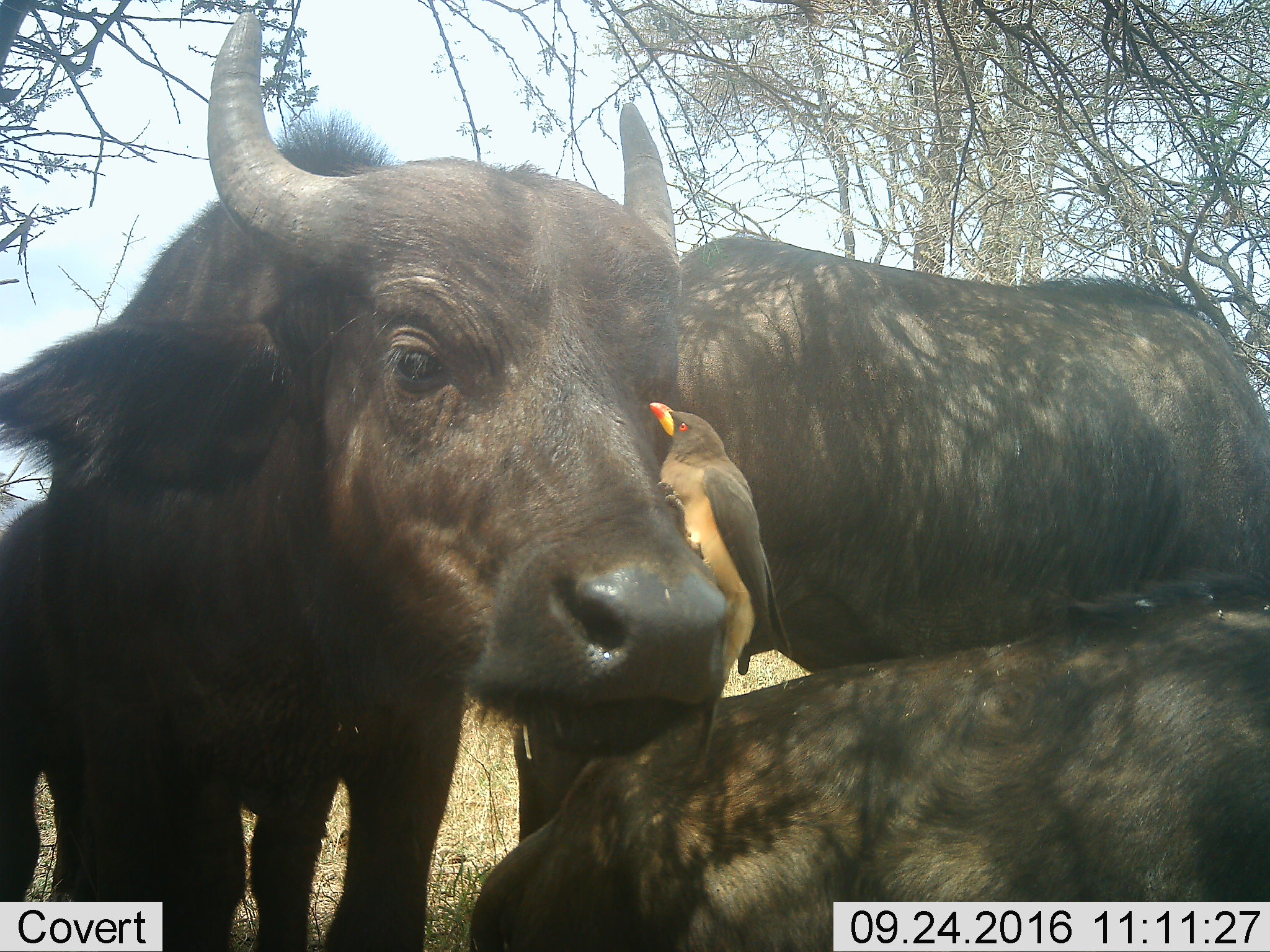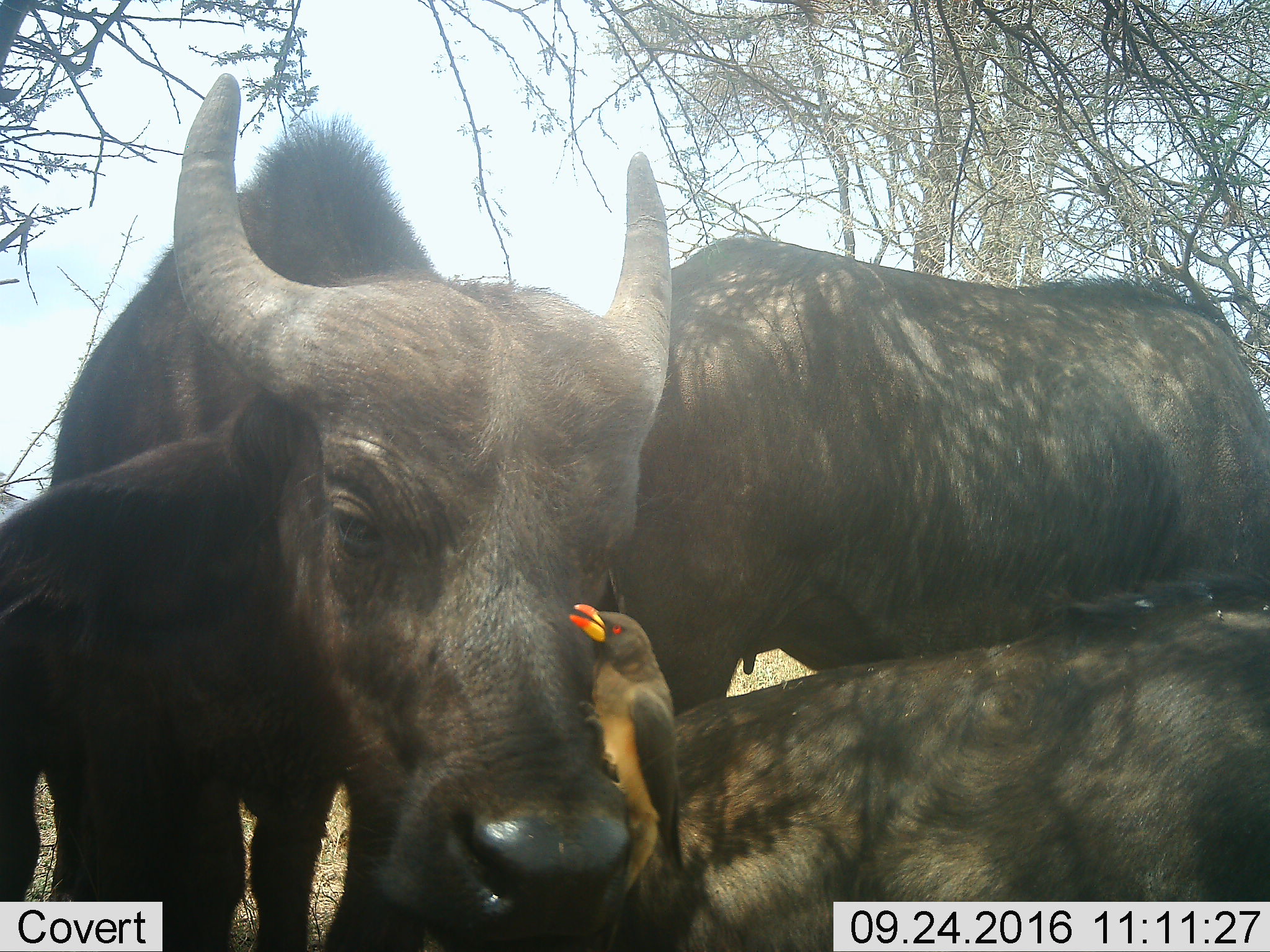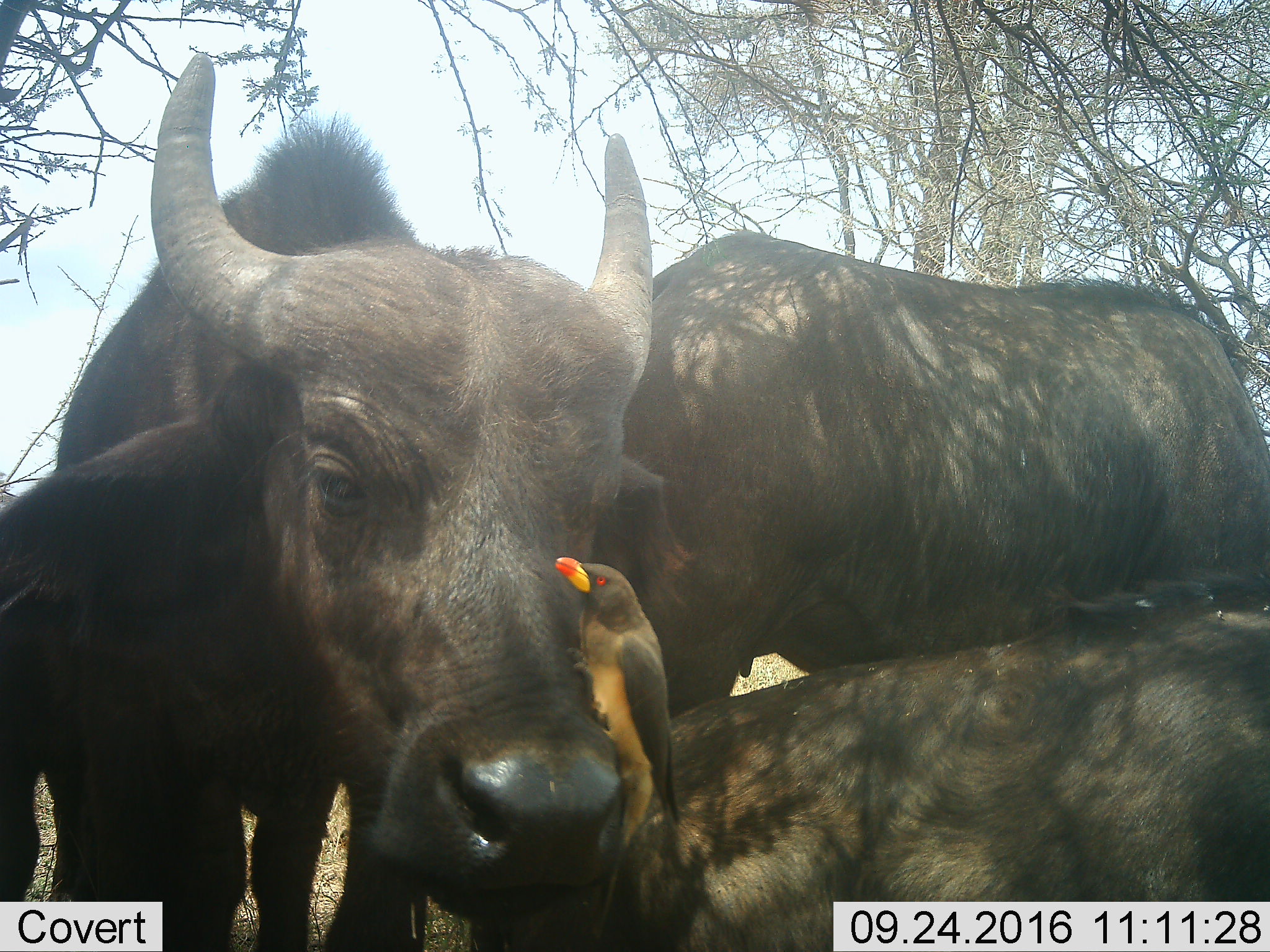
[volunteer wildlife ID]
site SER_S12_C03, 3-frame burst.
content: unidentified animal